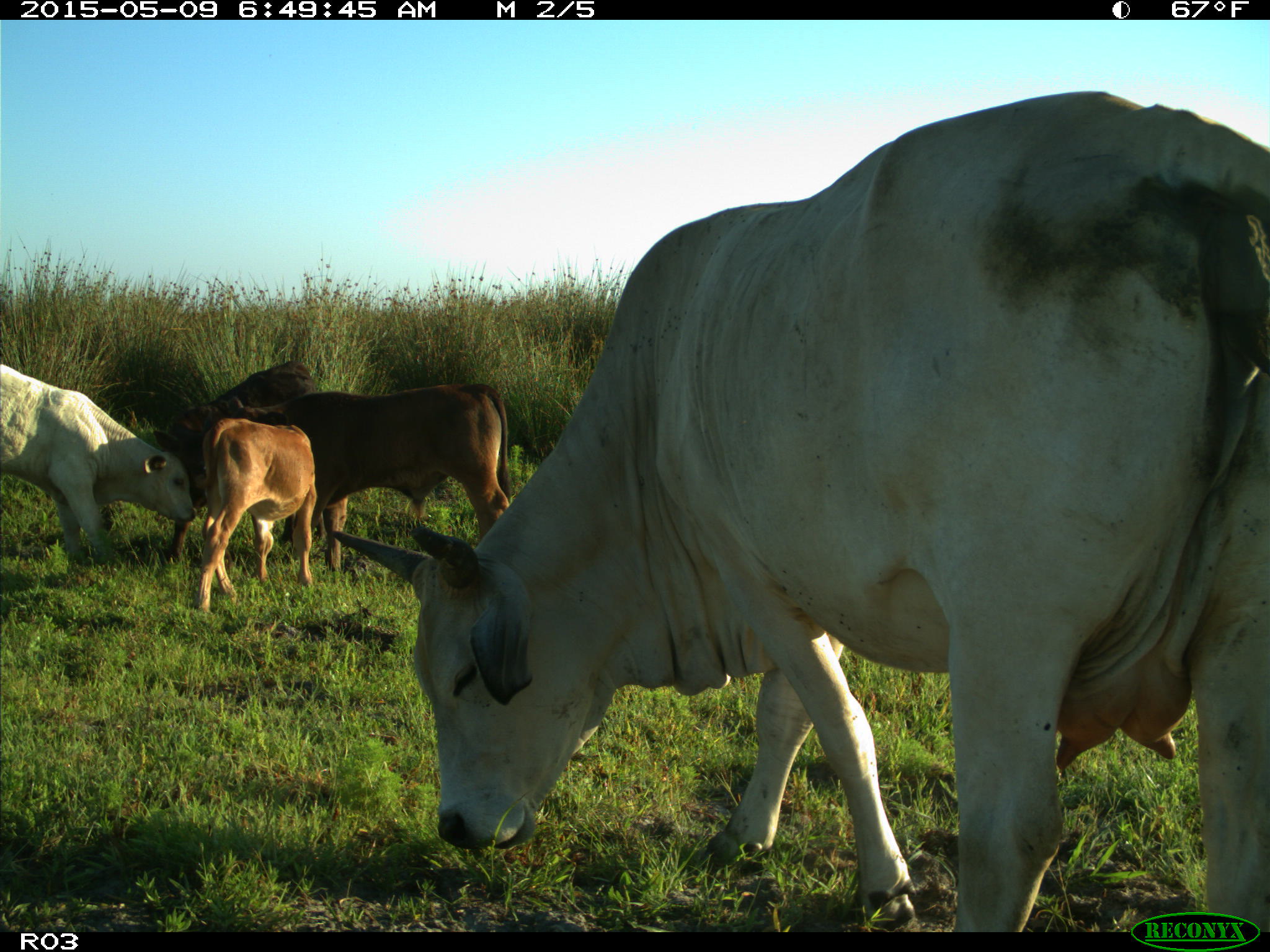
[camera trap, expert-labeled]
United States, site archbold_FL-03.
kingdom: Animalia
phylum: Chordata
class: Mammalia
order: Artiodactyla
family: Bovidae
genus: Bos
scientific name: Bos taurus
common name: domestic cow